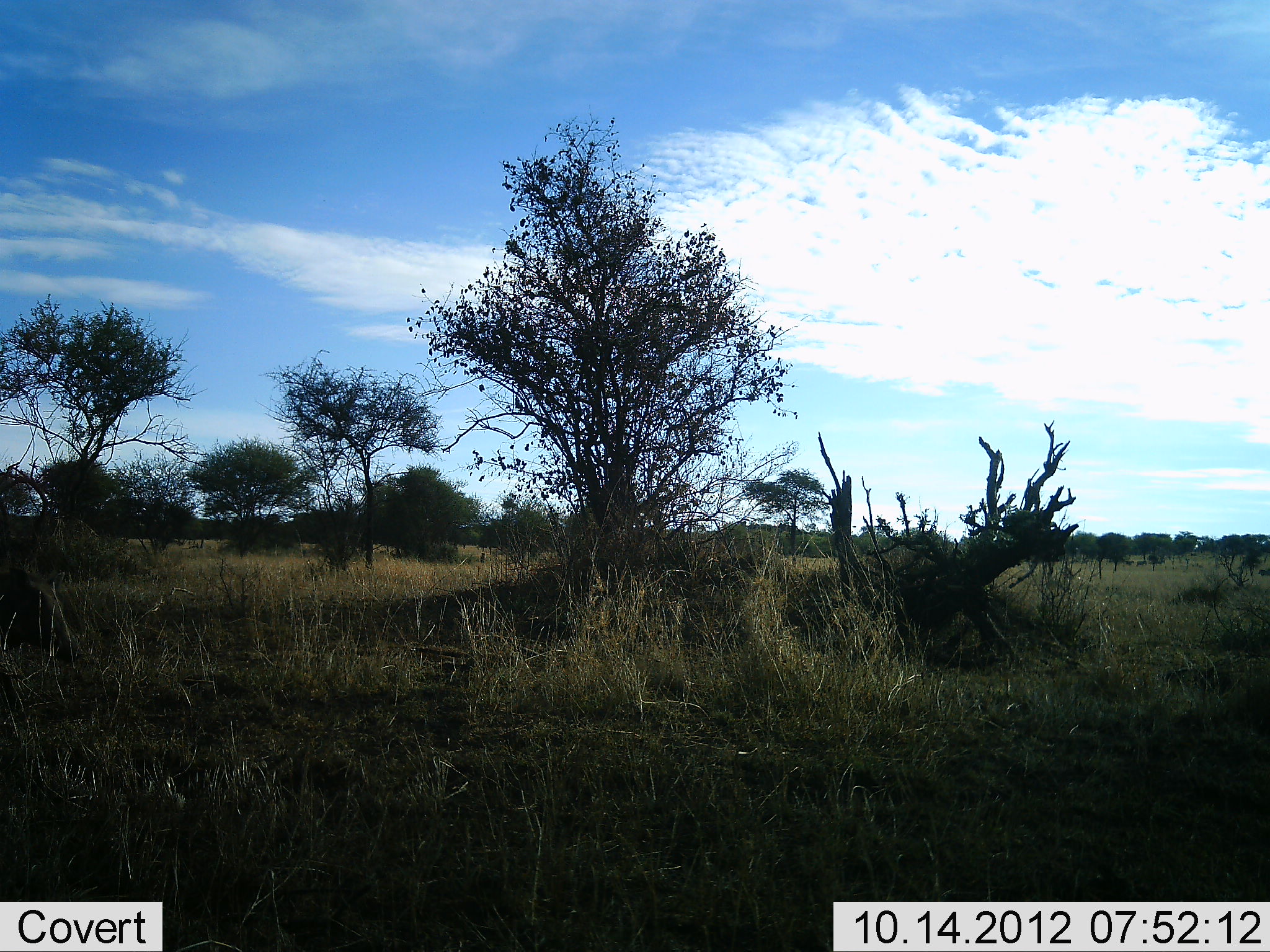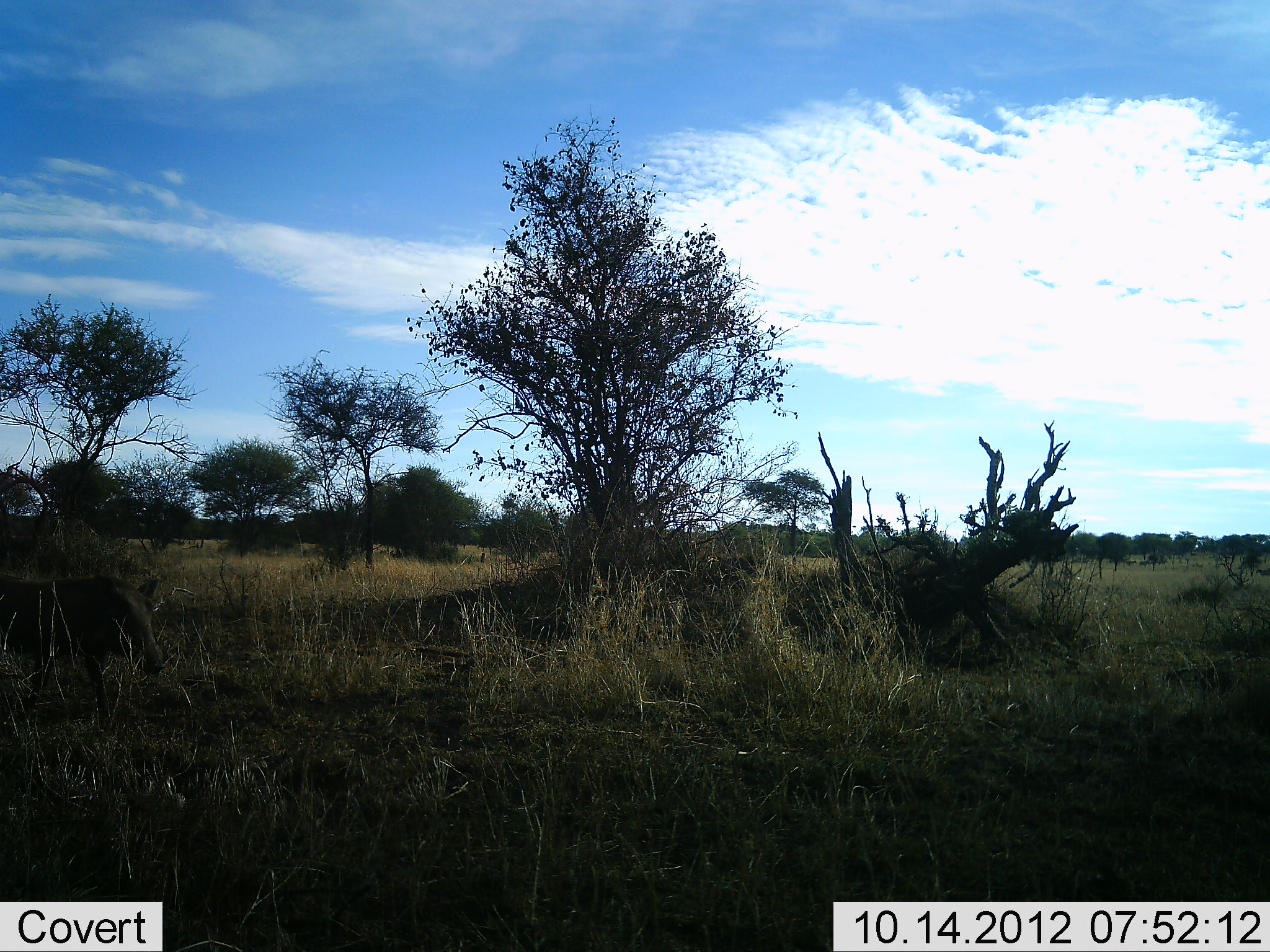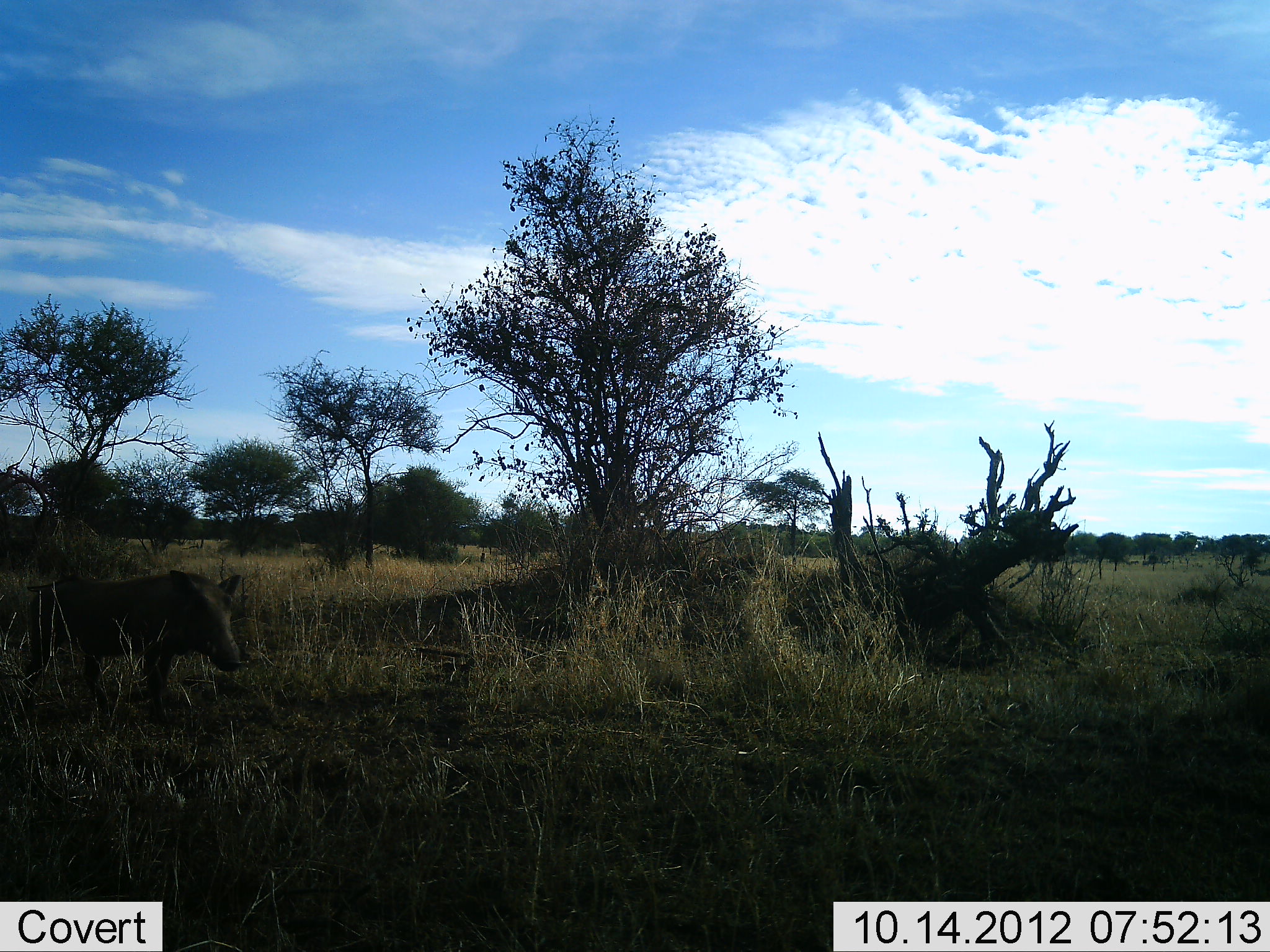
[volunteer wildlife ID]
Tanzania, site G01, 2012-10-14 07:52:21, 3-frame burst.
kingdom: Animalia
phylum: Chordata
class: Mammalia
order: Artiodactyla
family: Suidae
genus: Phacochoerus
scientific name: Phacochoerus africanus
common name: warthog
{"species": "warthog (Phacochoerus africanus)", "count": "1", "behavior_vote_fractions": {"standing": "10%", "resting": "0%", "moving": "90%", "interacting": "0%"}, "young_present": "0%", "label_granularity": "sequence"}